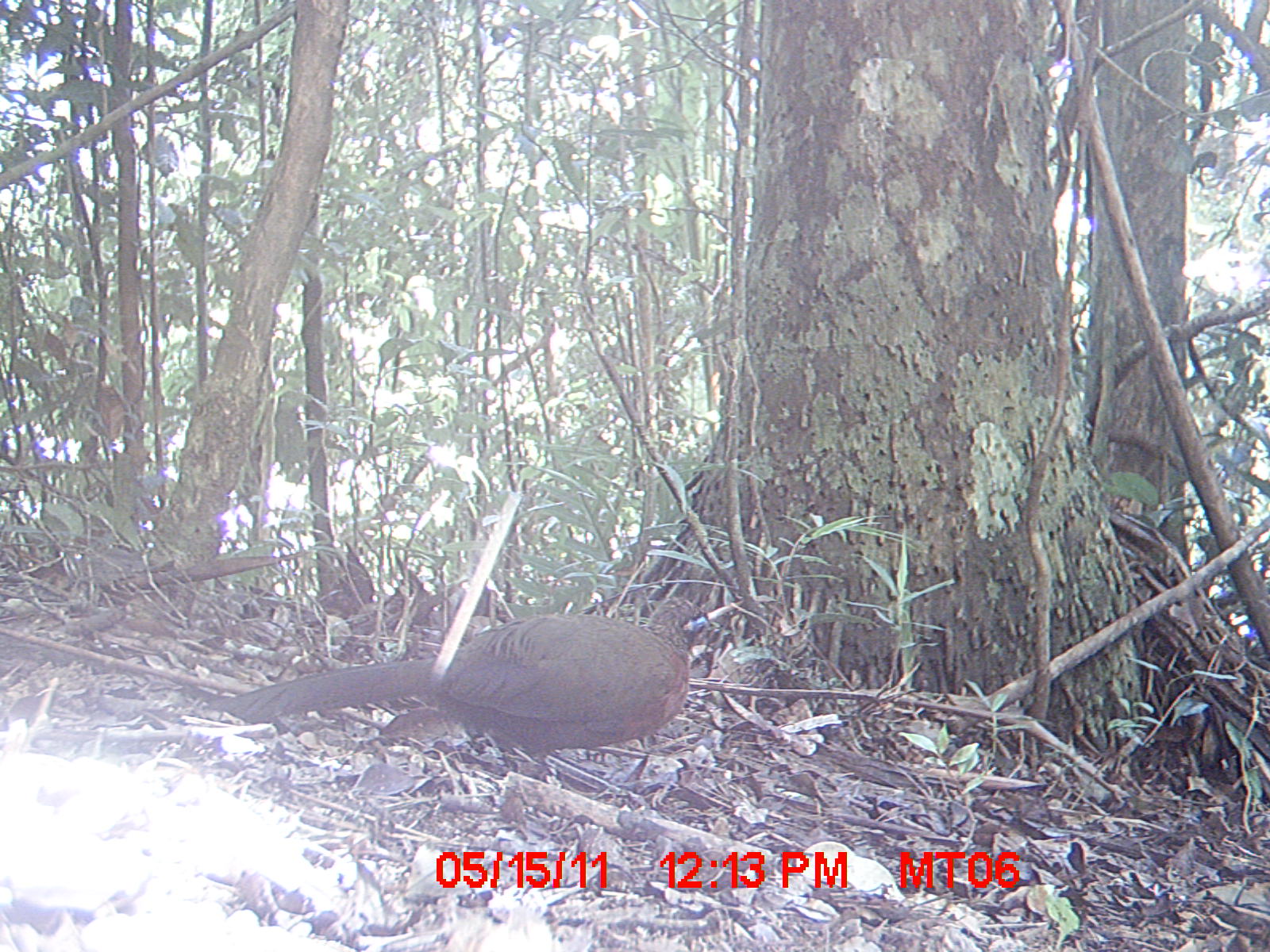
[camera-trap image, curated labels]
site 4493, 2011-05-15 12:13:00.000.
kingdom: Animalia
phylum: Chordata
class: Aves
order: Cuculiformes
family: Cuculidae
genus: Coua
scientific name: Coua serriana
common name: red-breasted coua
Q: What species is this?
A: Coua serriana (red-breasted coua).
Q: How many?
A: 1.